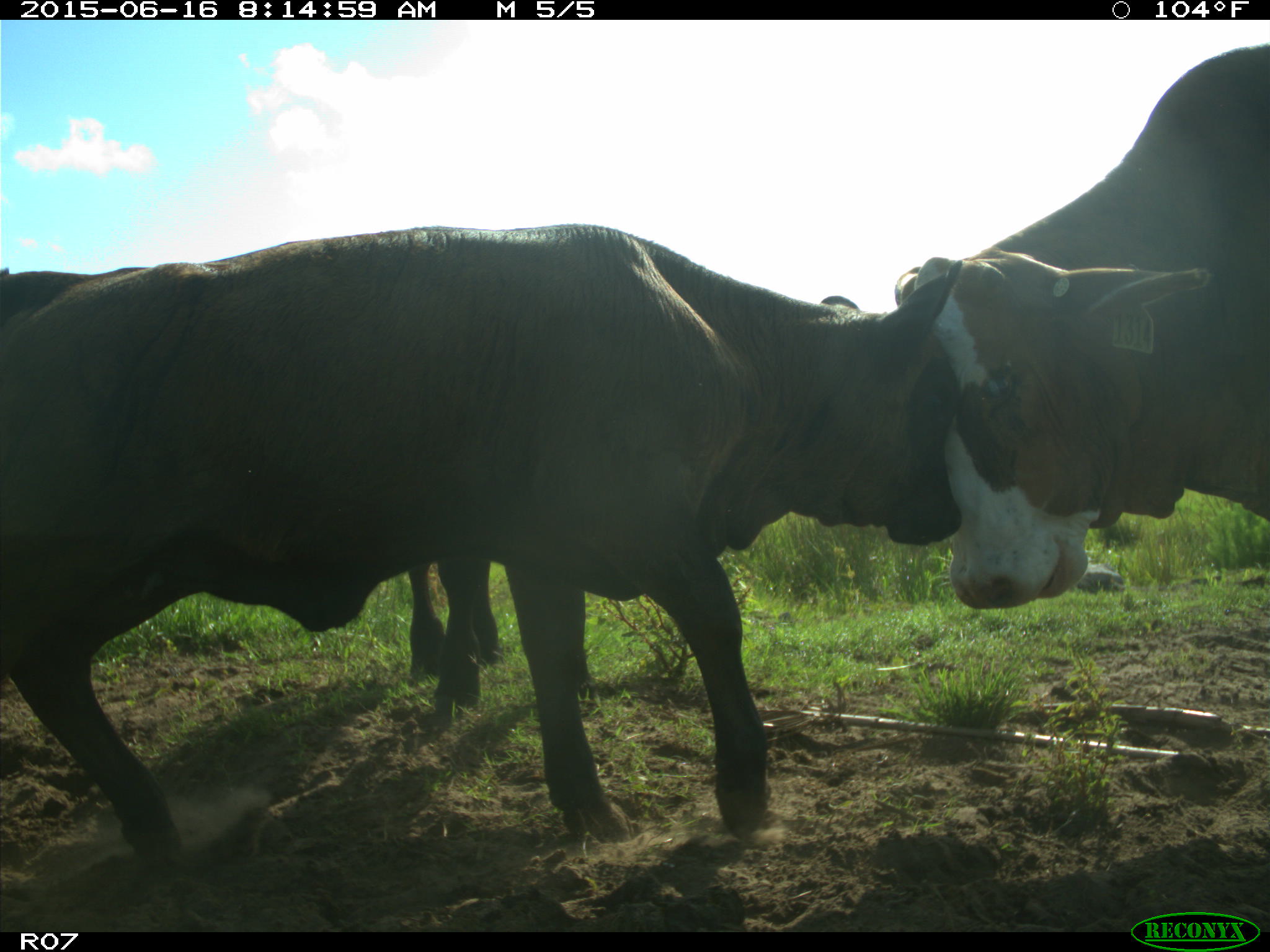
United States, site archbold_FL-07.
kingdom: Animalia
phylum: Chordata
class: Mammalia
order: Artiodactyla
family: Bovidae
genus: Bos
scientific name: Bos taurus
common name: domestic cow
Bos taurus (domestic cow).